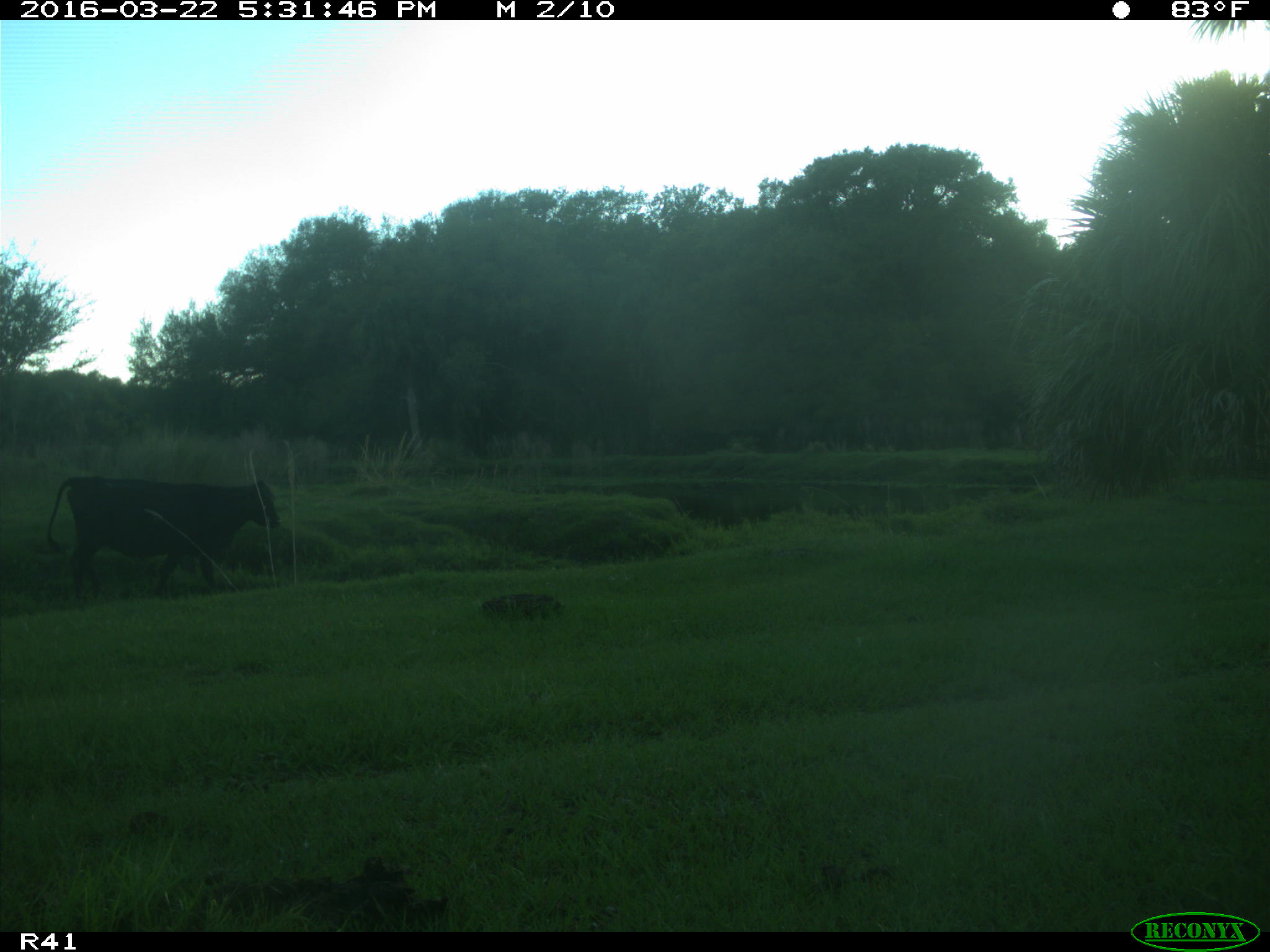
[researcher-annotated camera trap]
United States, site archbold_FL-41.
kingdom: Animalia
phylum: Chordata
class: Mammalia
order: Artiodactyla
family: Bovidae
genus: Bos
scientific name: Bos taurus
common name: domestic cow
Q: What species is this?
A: Bos taurus (domestic cow).